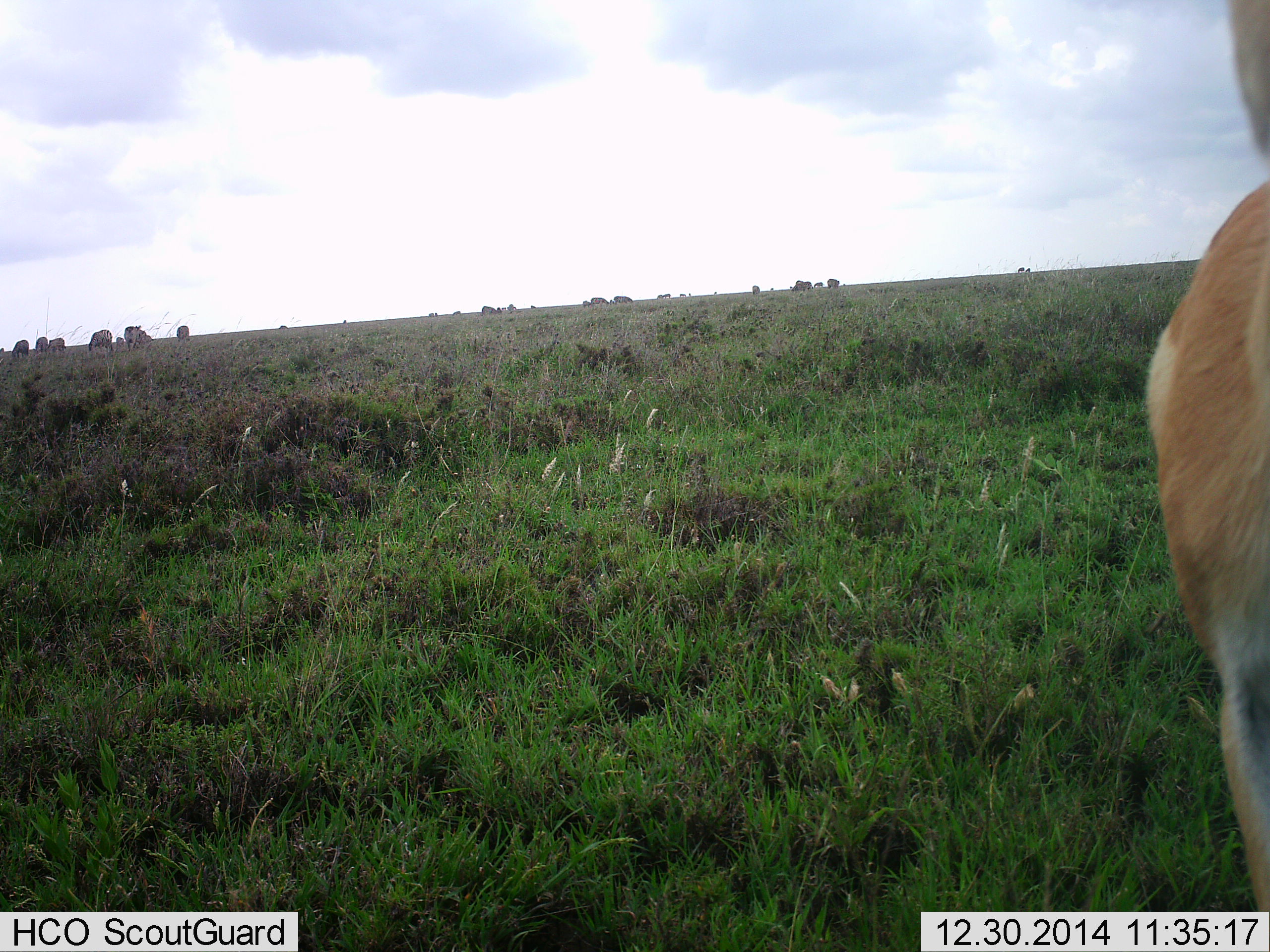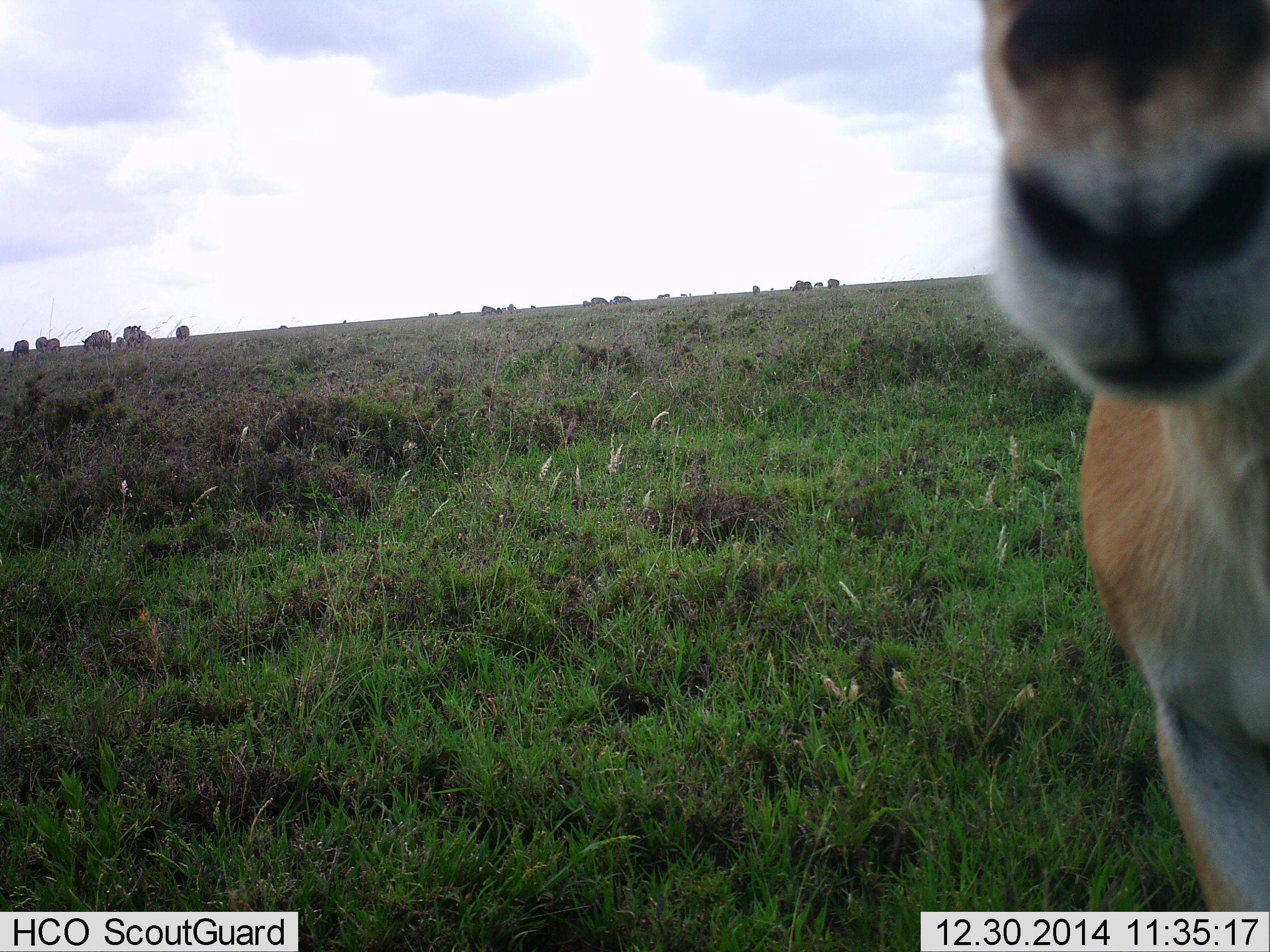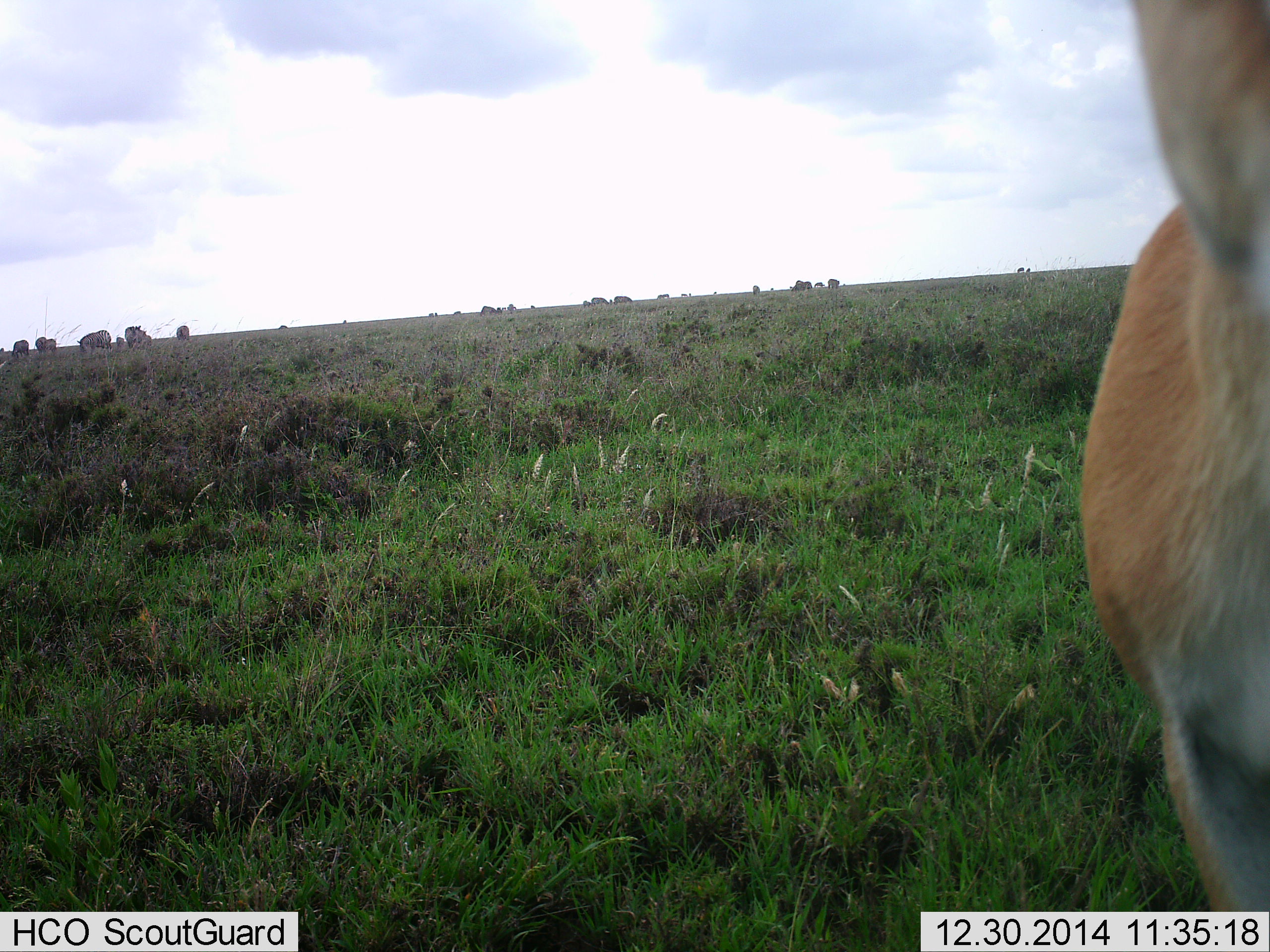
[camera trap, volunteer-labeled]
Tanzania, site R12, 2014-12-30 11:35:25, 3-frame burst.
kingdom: Animalia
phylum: Chordata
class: Mammalia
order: Artiodactyla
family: Bovidae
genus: Eudorcas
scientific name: Eudorcas thomsonii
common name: thomson's gazelle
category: gazellethomsons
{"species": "gazellethomsons (thomson's gazelle) (Eudorcas thomsonii)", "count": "1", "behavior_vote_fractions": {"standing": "100%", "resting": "0%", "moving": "0%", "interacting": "0%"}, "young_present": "0%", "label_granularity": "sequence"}